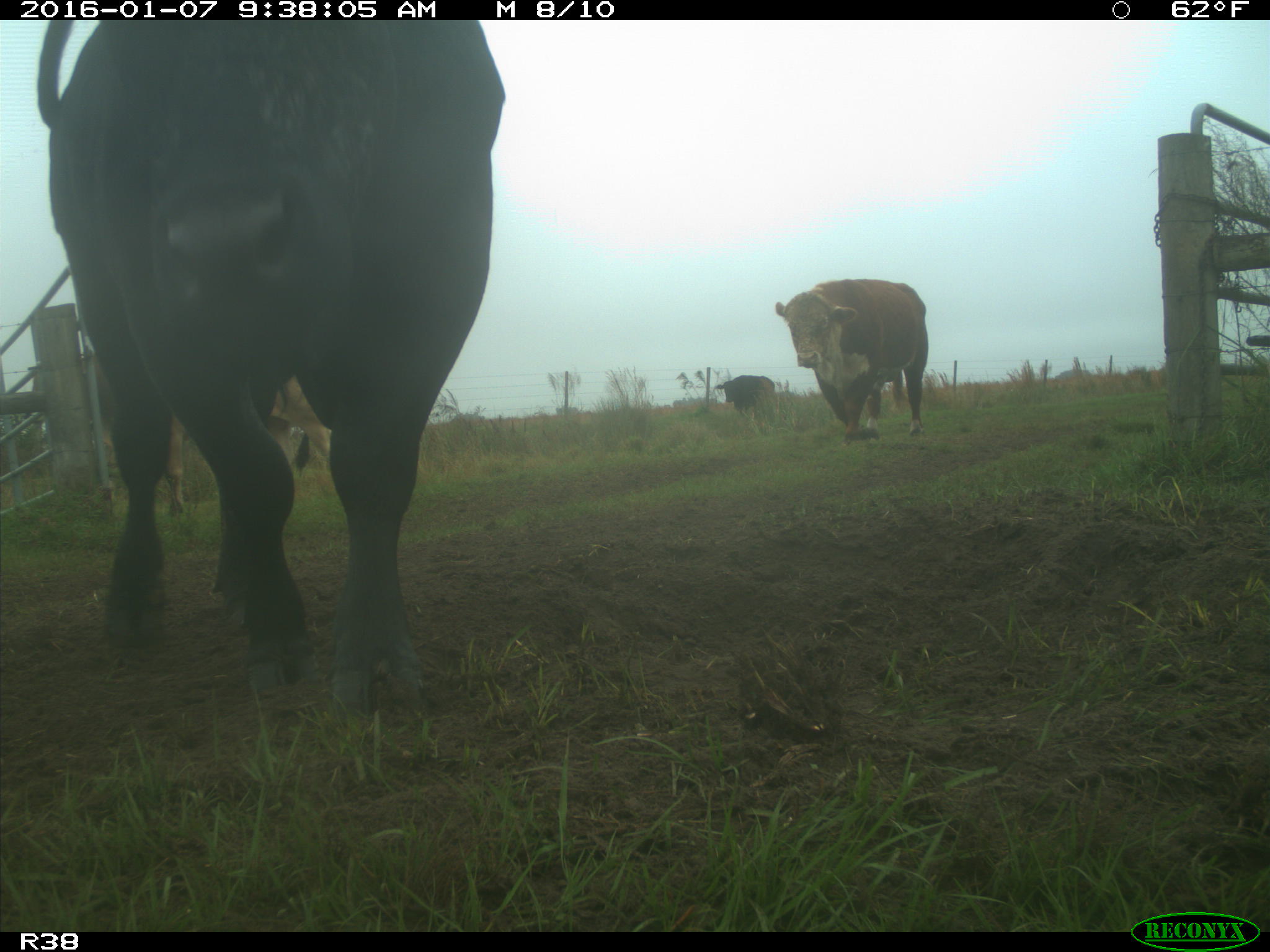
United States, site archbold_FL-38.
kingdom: Animalia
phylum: Chordata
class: Mammalia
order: Artiodactyla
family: Bovidae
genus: Bos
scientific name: Bos taurus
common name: domestic cow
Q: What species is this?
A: Bos taurus (domestic cow).